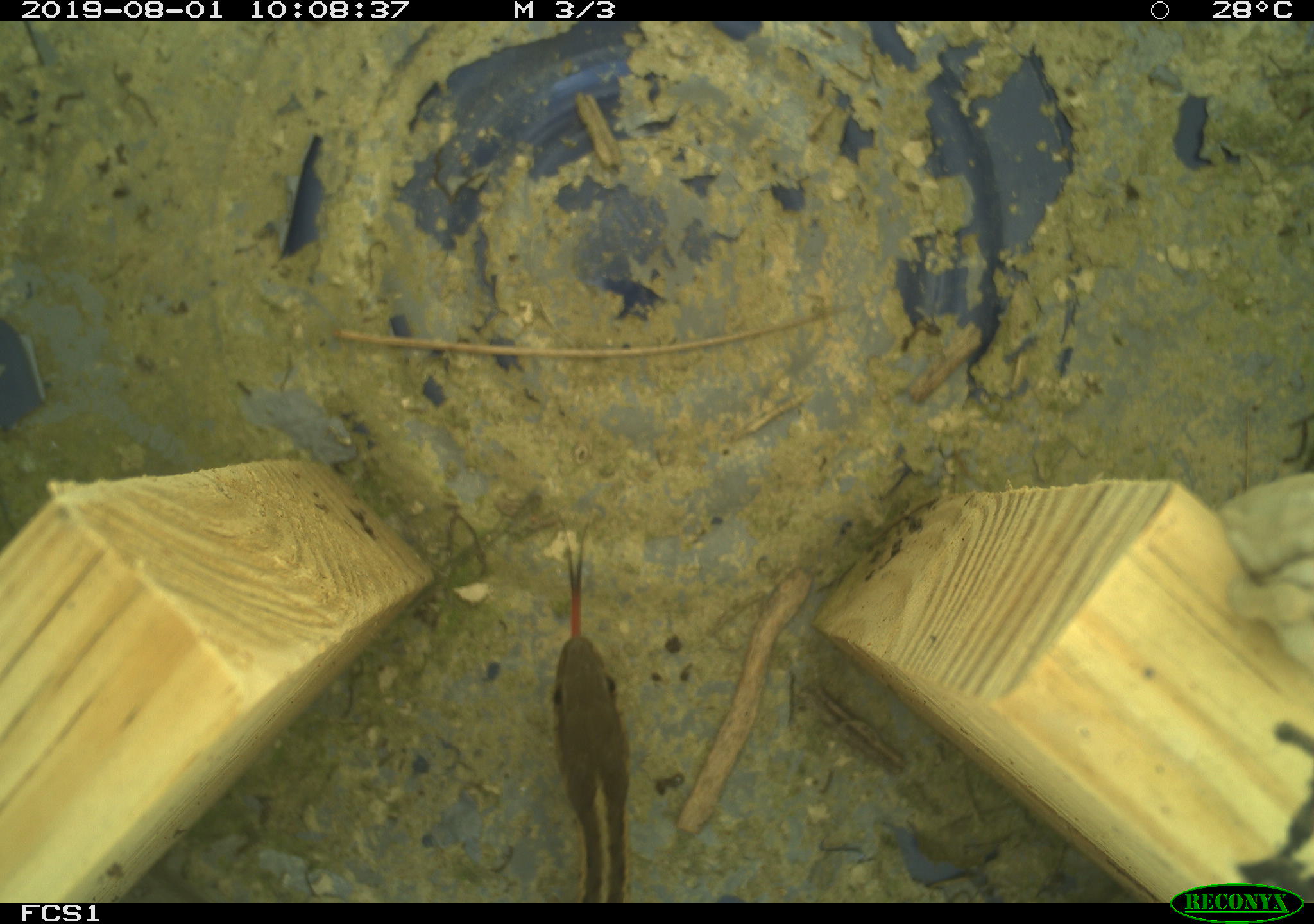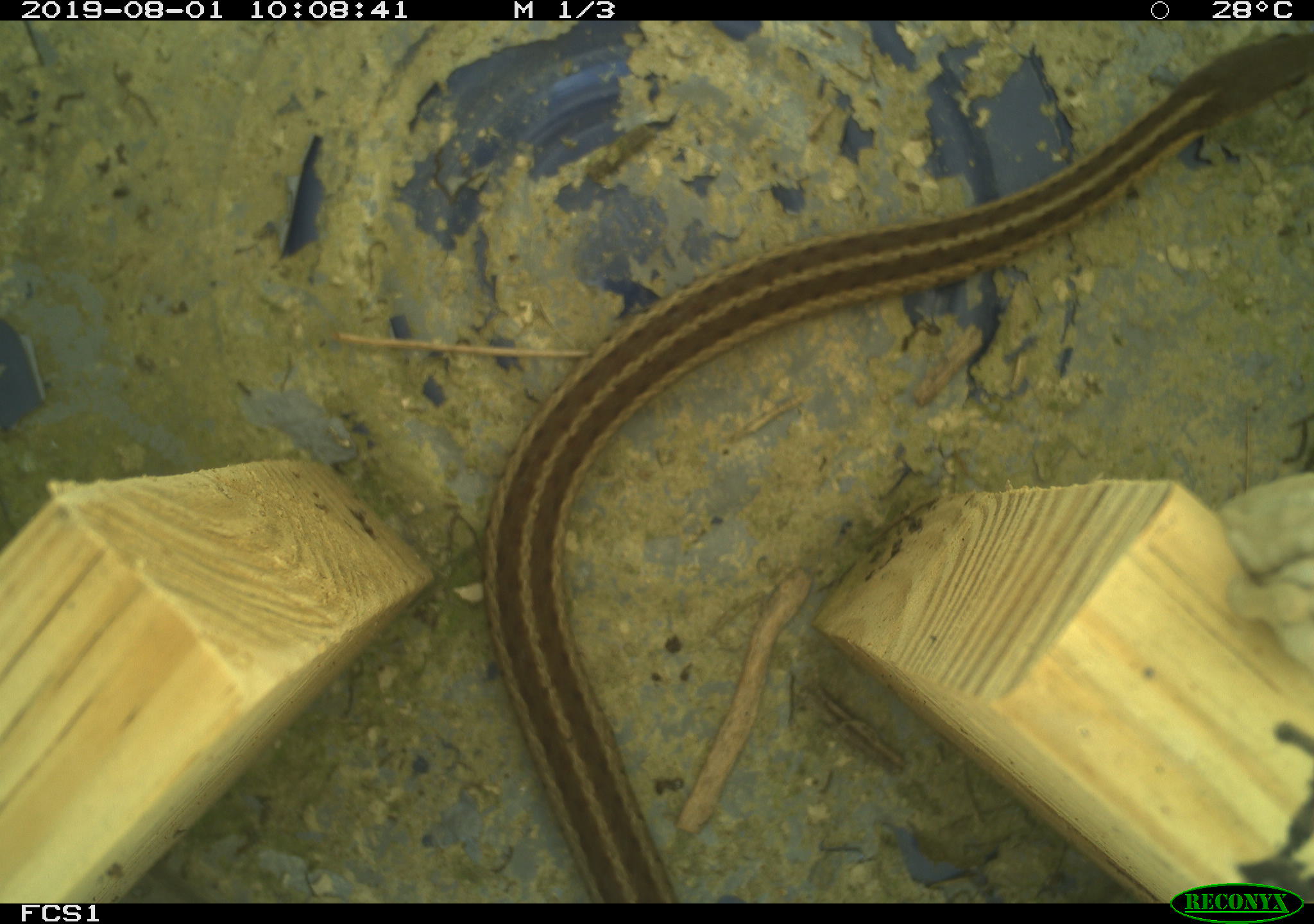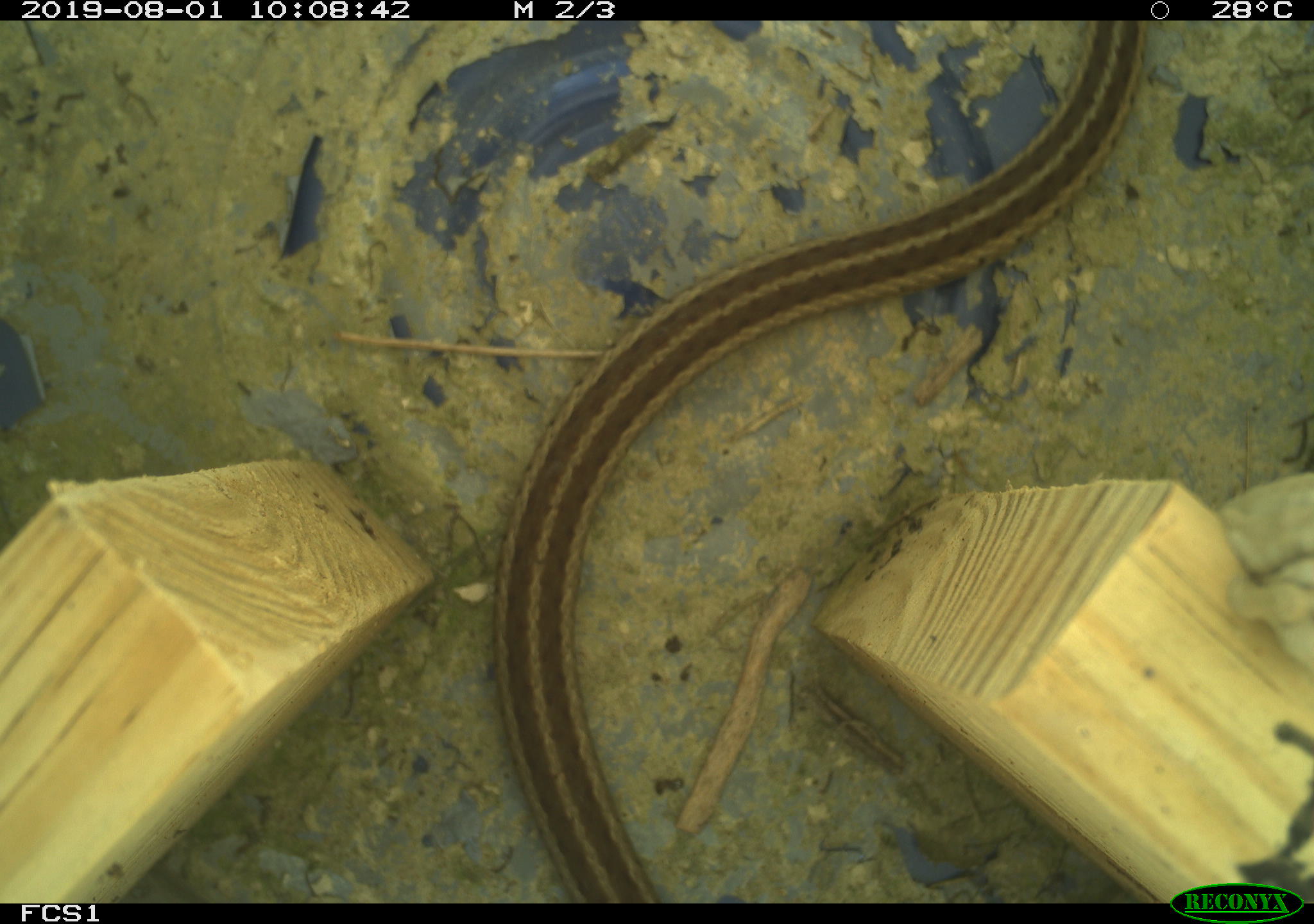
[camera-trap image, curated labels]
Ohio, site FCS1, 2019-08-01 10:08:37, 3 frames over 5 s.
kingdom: Animalia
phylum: Chordata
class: Reptilia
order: Squamata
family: Colubridae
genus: Thamnophis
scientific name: Thamnophis sirtalis sirtalis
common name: eastern gartersnake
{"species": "eastern gartersnake (Thamnophis sirtalis sirtalis)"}